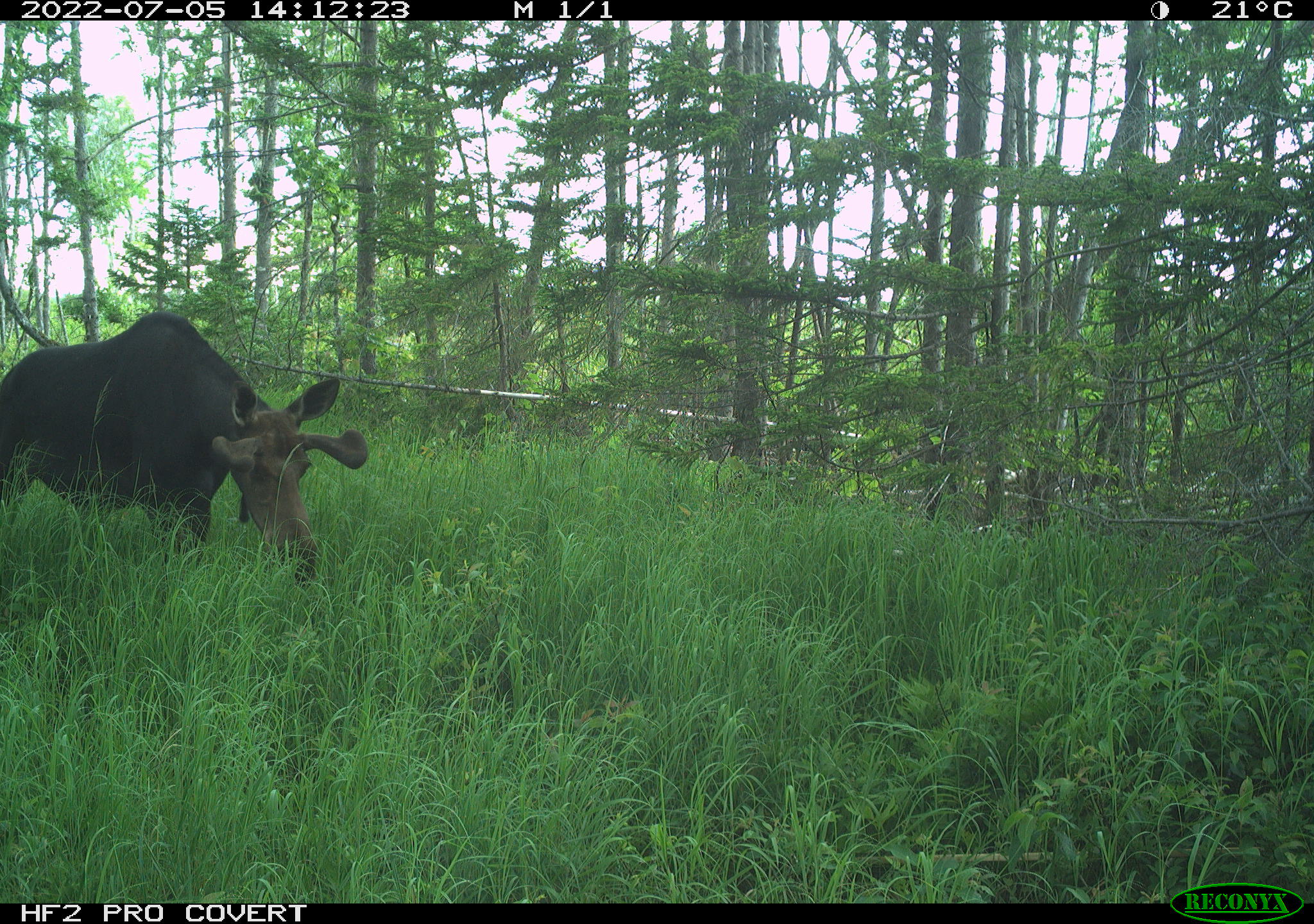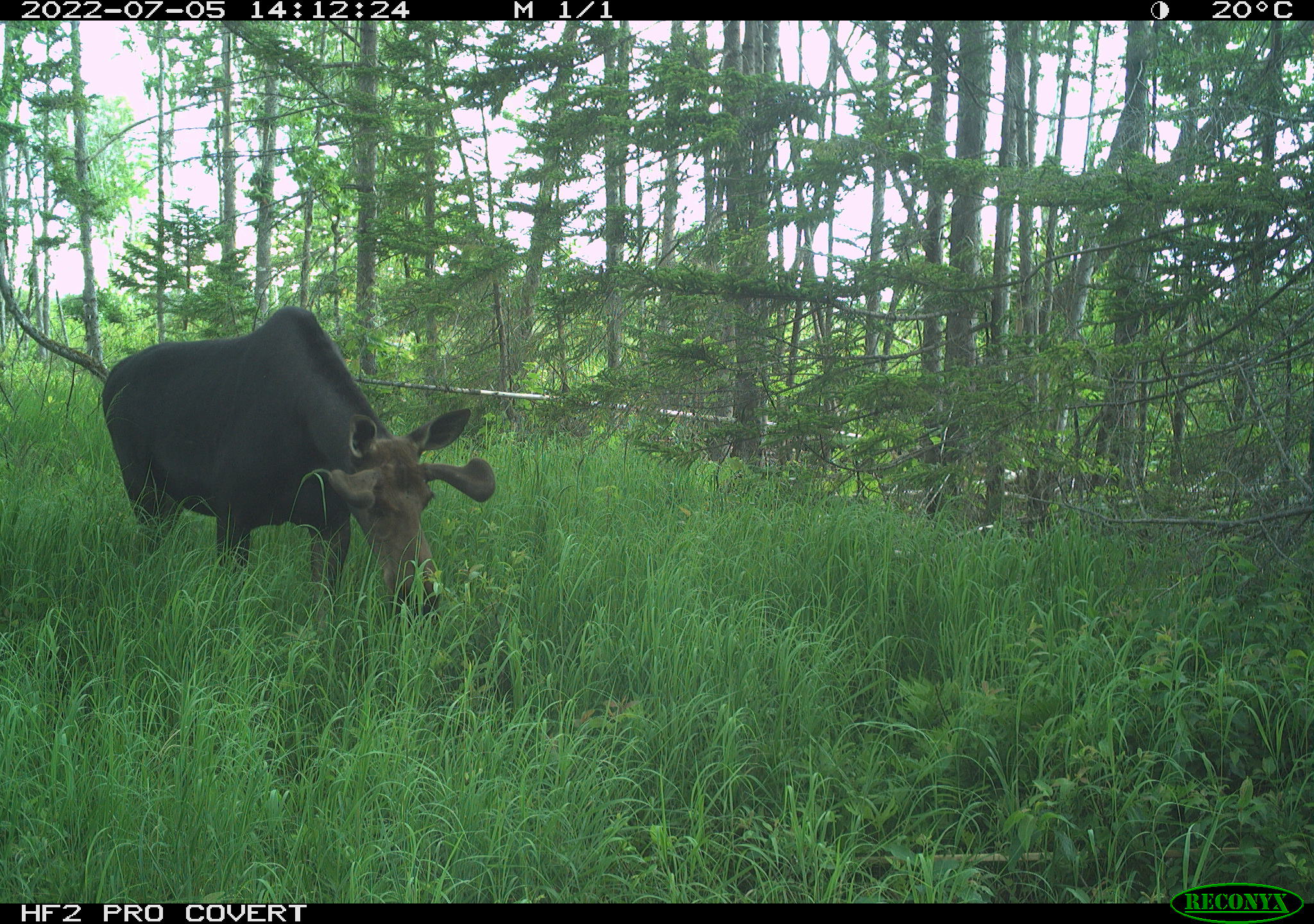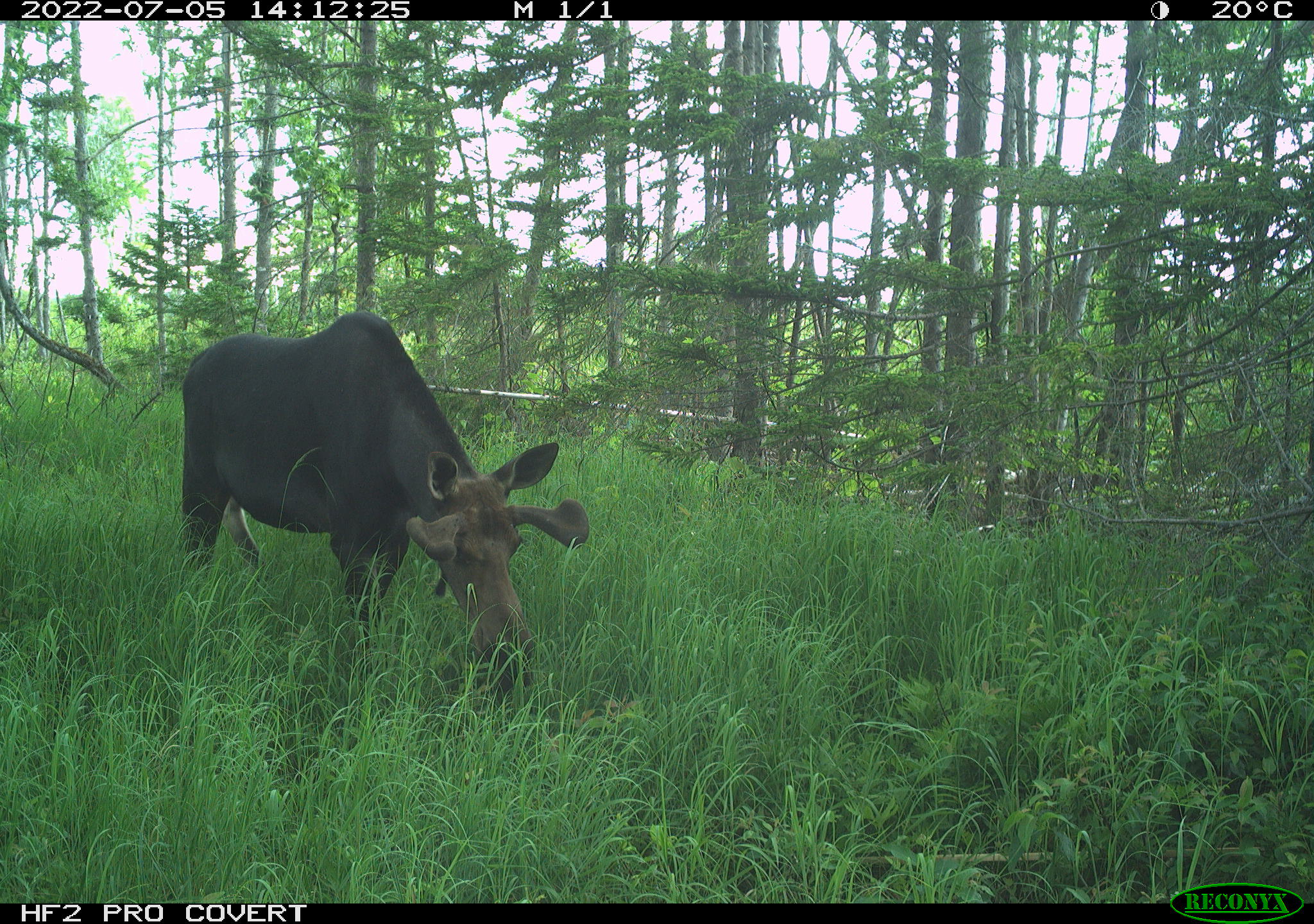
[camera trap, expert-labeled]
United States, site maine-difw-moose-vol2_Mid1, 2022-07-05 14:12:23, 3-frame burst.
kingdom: Animalia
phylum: Chordata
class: Mammalia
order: Artiodactyla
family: Cervidae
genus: Alces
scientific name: Alces alces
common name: moose